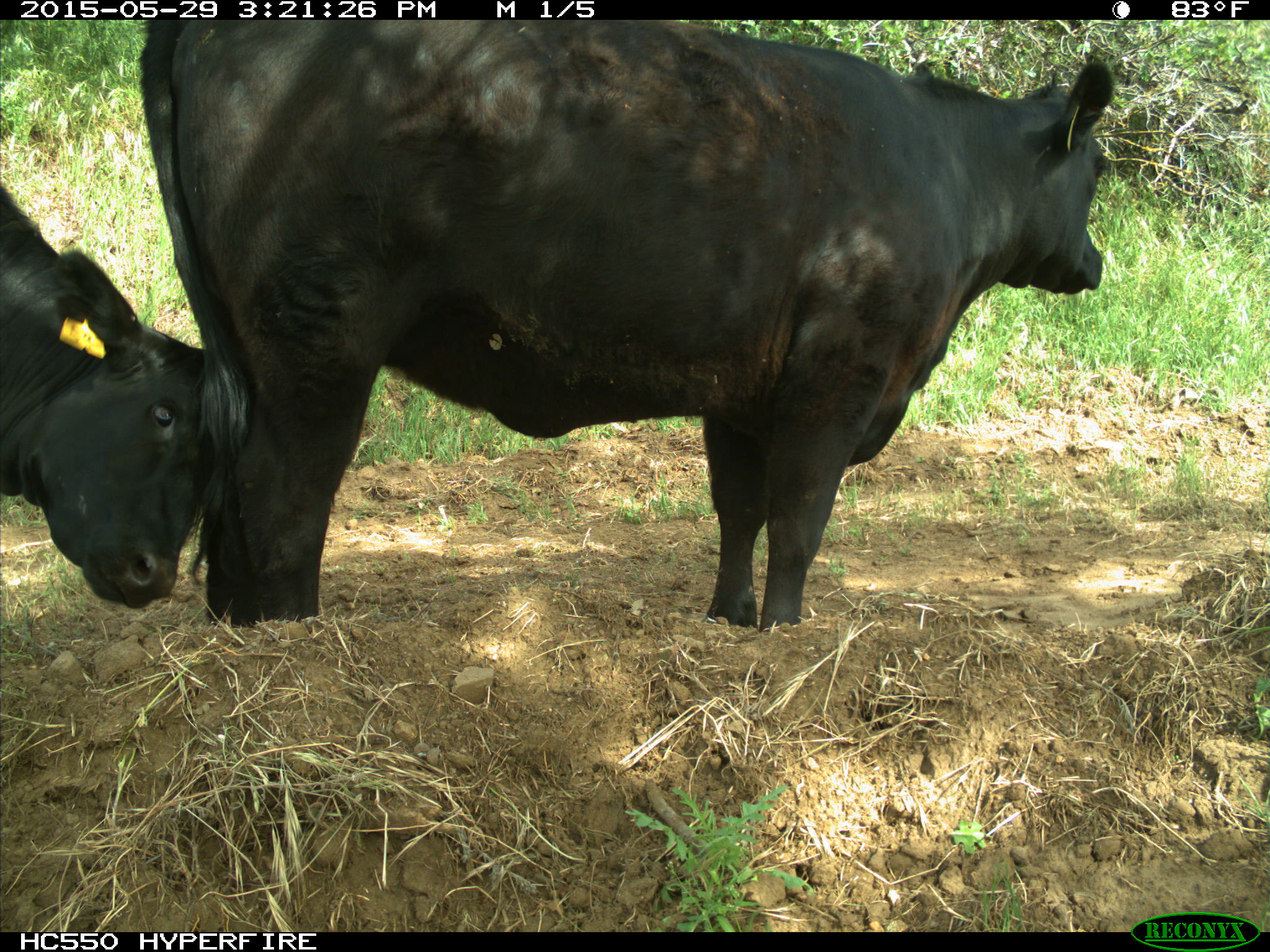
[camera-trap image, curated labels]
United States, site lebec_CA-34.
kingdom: Animalia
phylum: Chordata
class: Mammalia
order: Artiodactyla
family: Bovidae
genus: Bos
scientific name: Bos taurus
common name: domestic cow